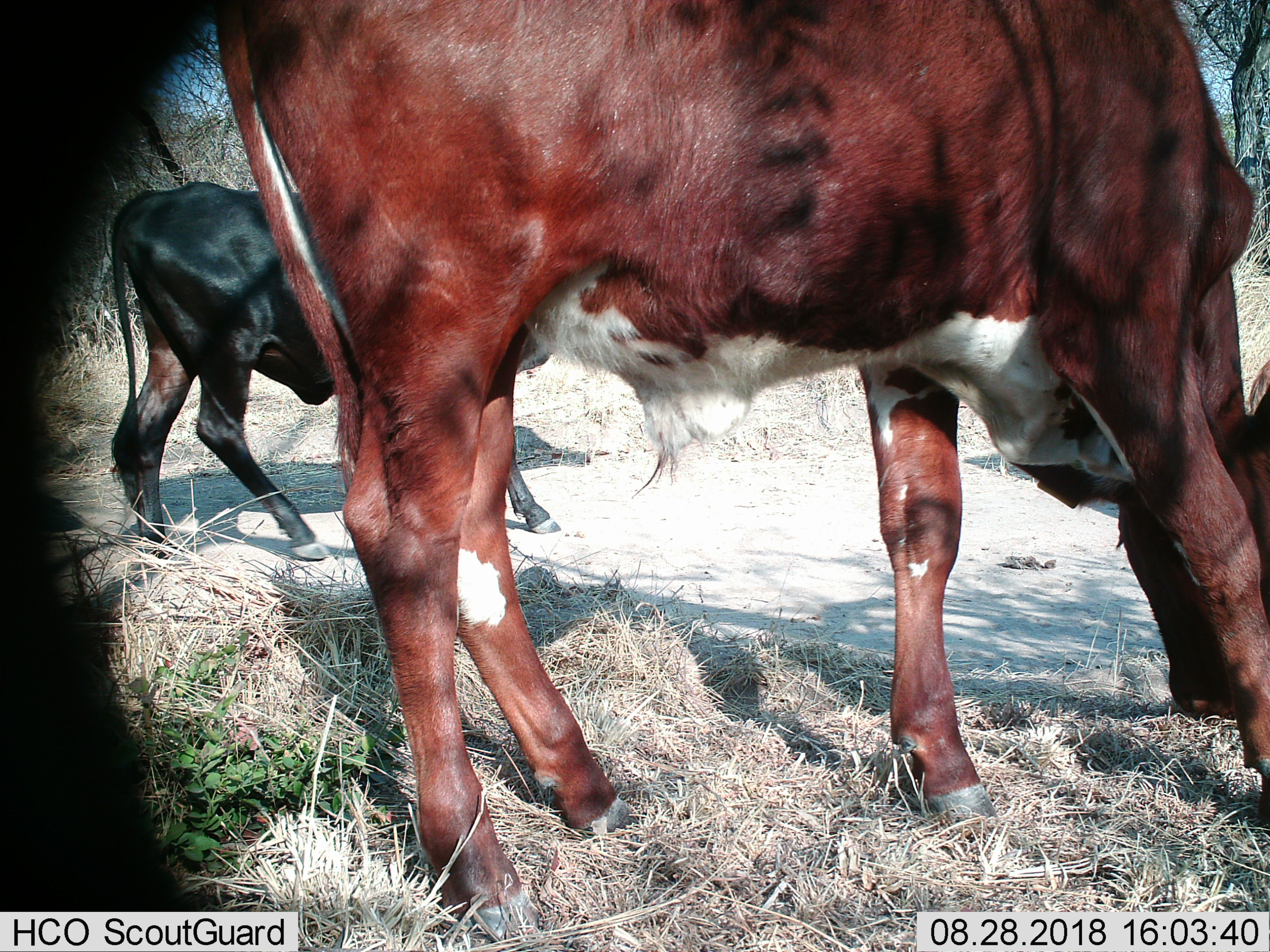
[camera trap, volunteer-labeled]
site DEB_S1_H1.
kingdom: Animalia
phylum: Chordata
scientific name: Vertebrata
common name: domestic animal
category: domesticanimal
Domesticanimal (domestic animal) (Vertebrata), count 2. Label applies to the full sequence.